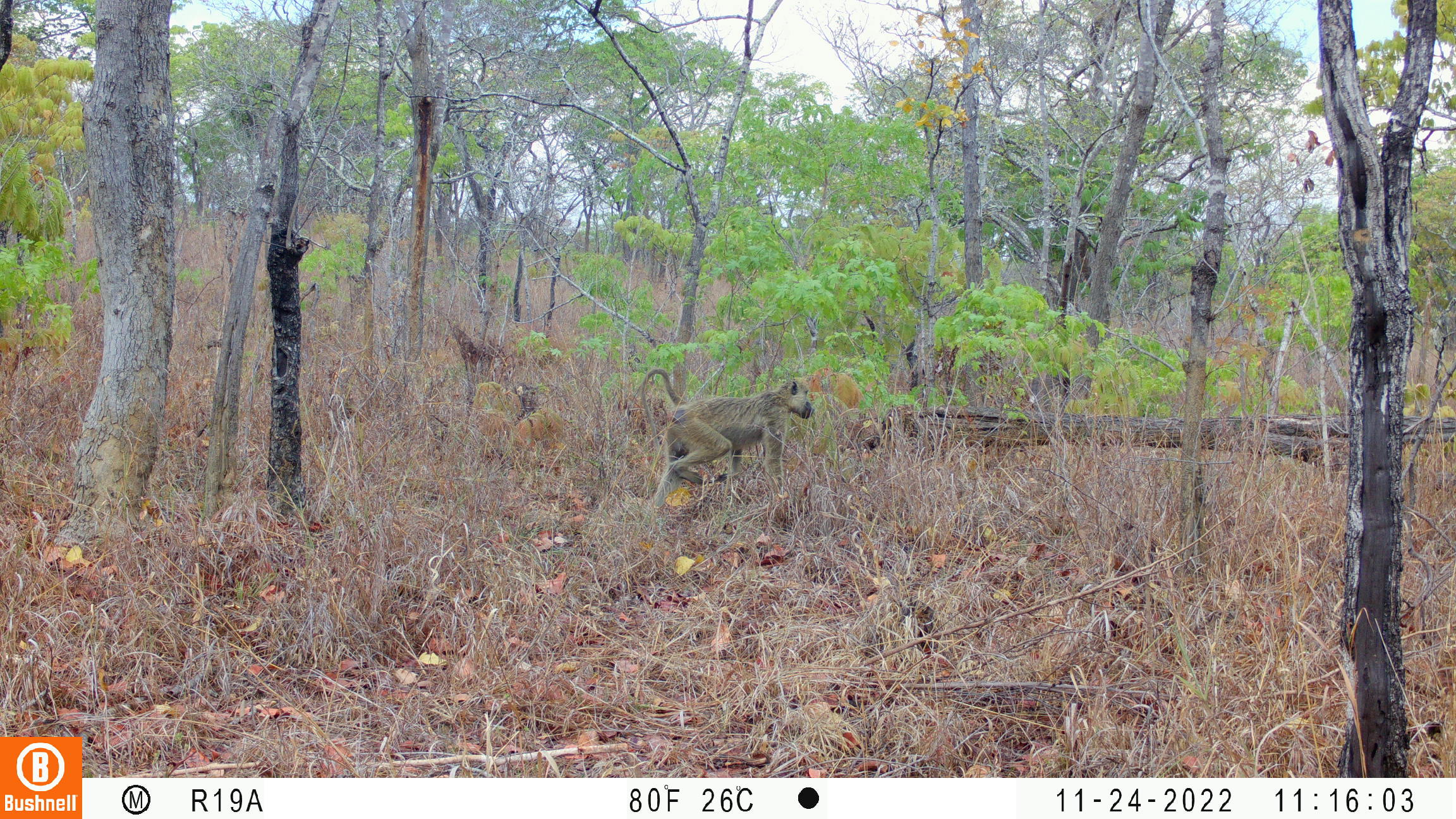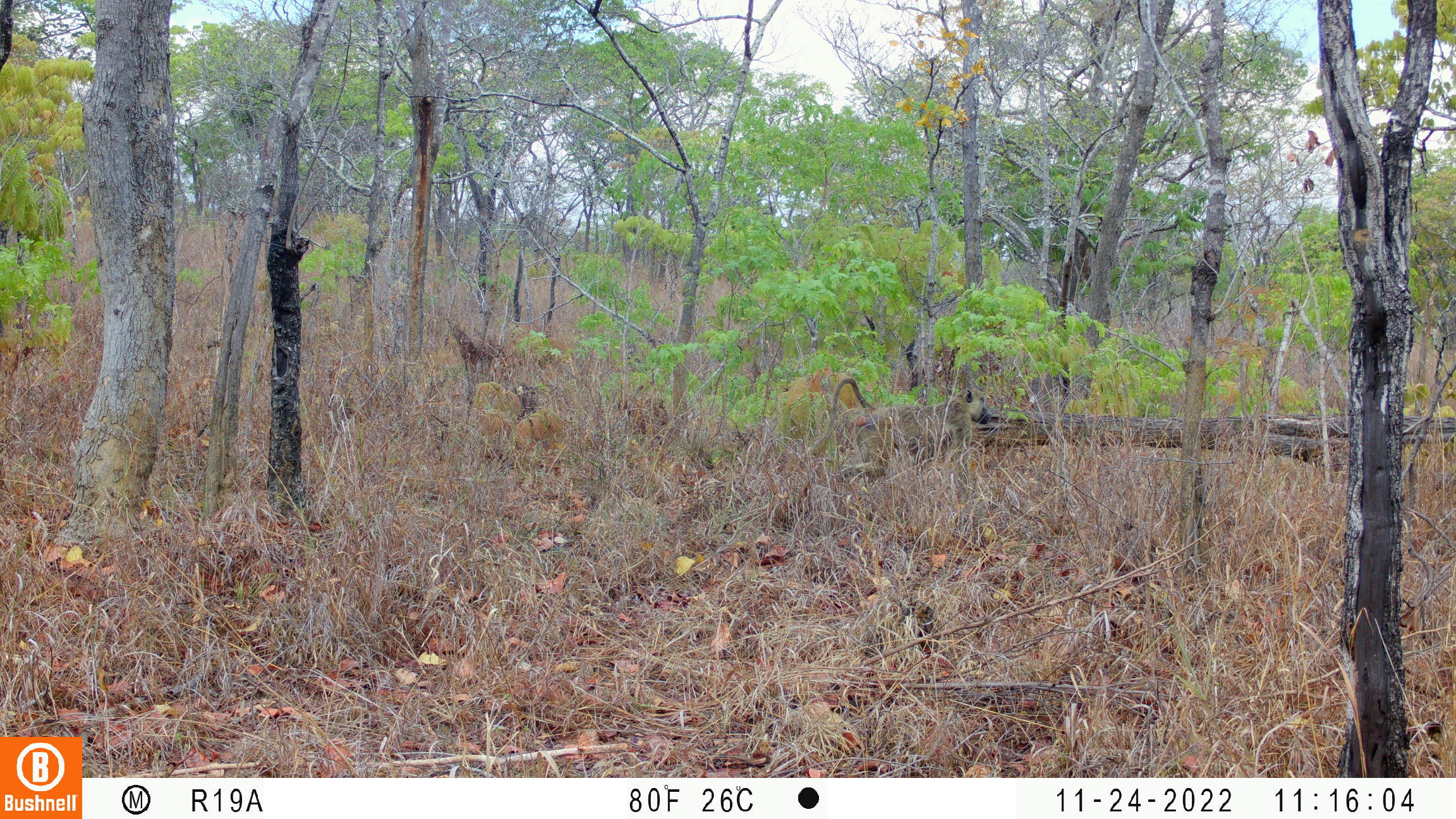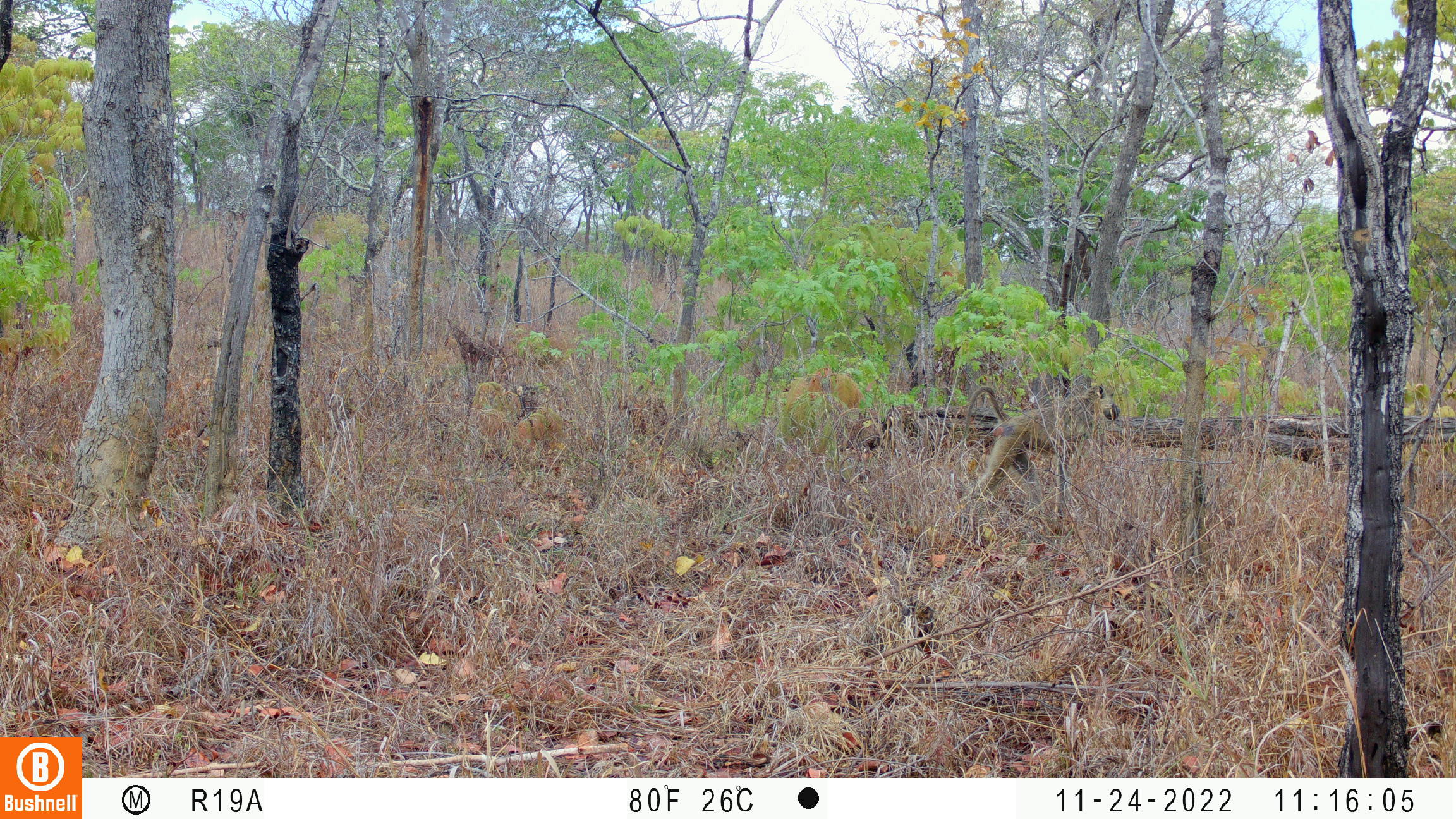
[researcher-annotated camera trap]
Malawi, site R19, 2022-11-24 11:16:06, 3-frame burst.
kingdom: Animalia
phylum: Chordata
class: Mammalia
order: Primates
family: Cercopithecidae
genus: Papio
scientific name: Papio cynocephalus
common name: yellow baboon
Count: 1.